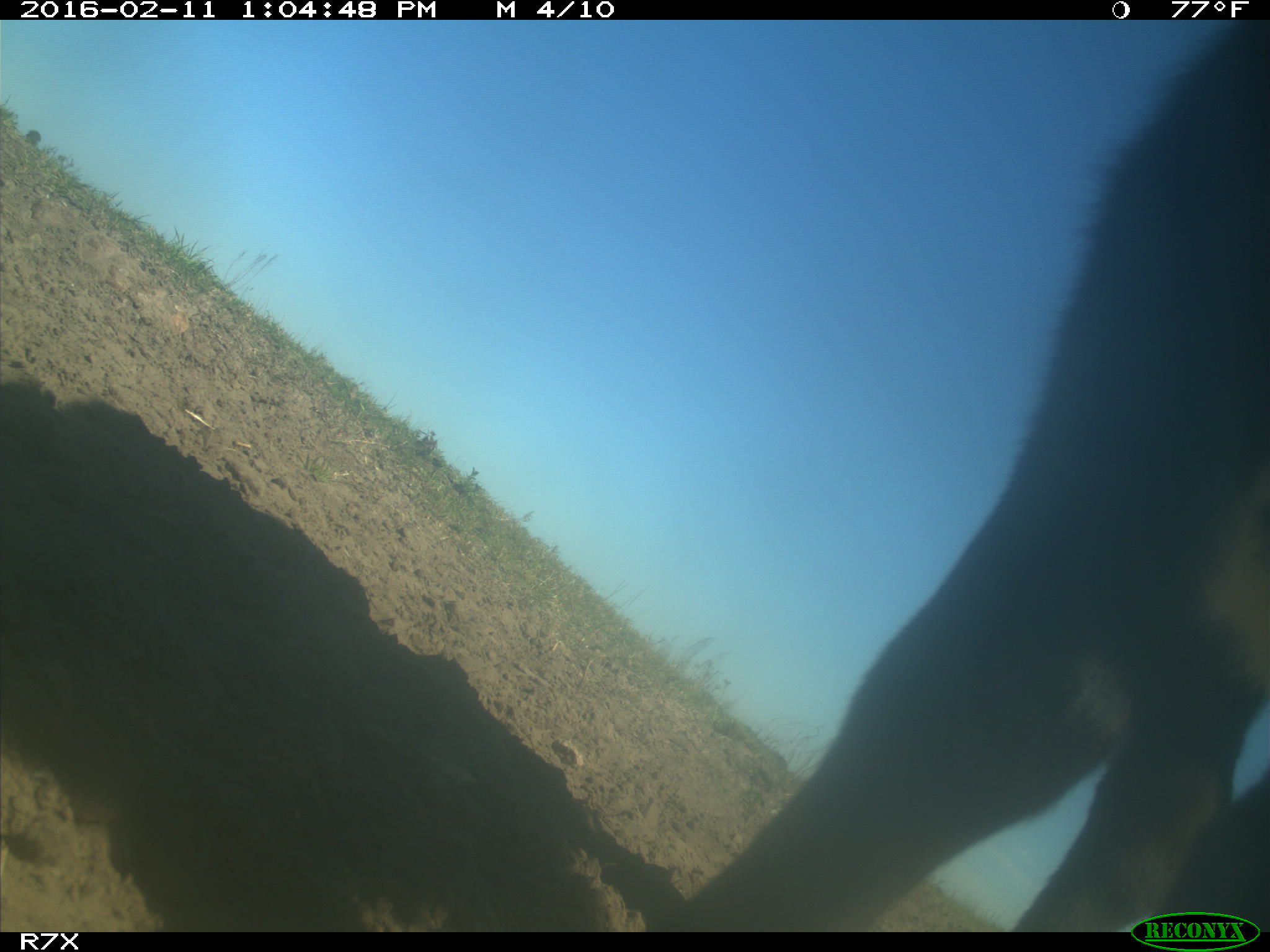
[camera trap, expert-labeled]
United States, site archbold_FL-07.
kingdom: Animalia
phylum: Chordata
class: Mammalia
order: Artiodactyla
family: Bovidae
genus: Bos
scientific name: Bos taurus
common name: domestic cow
Bos taurus (domestic cow).